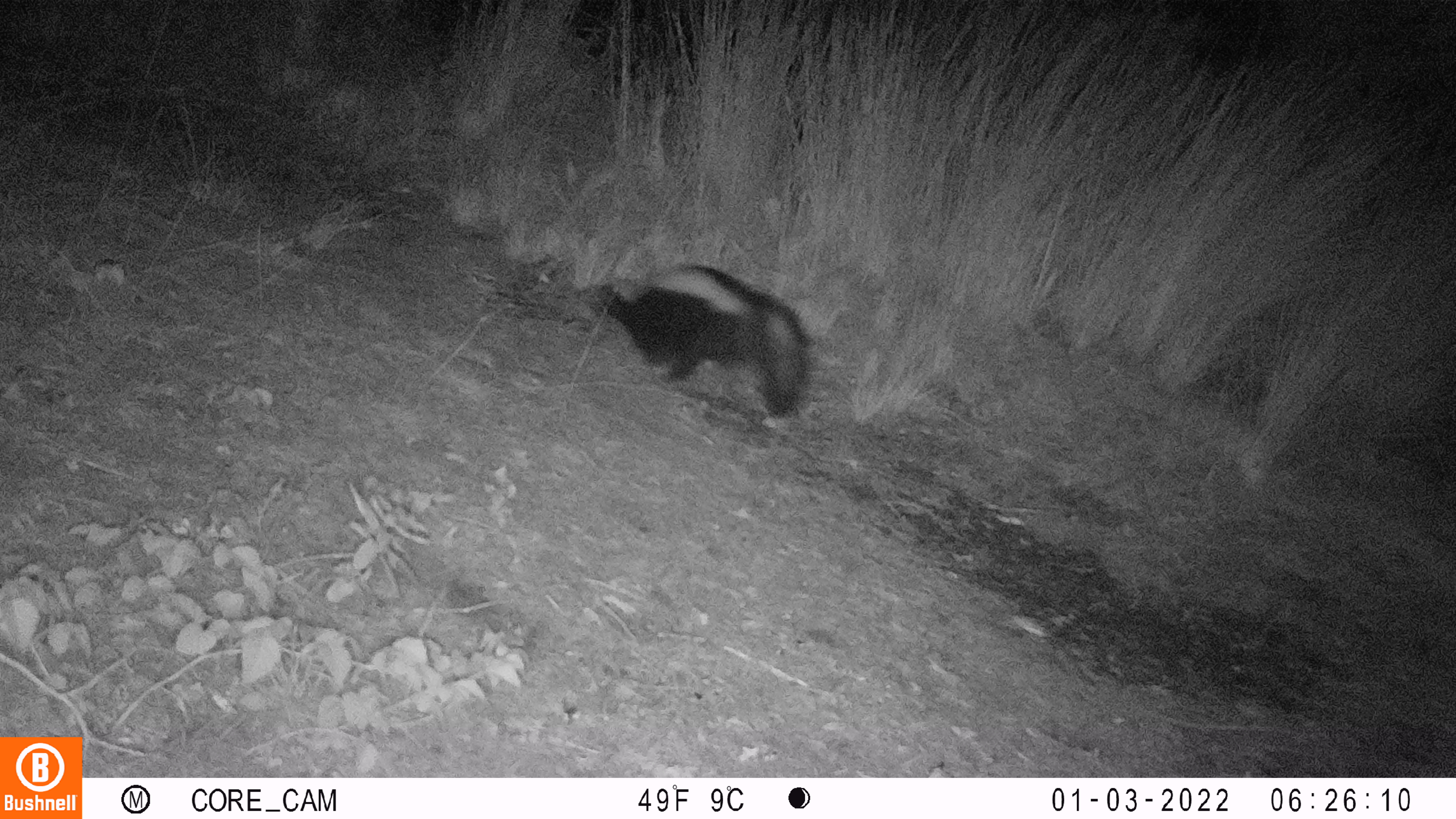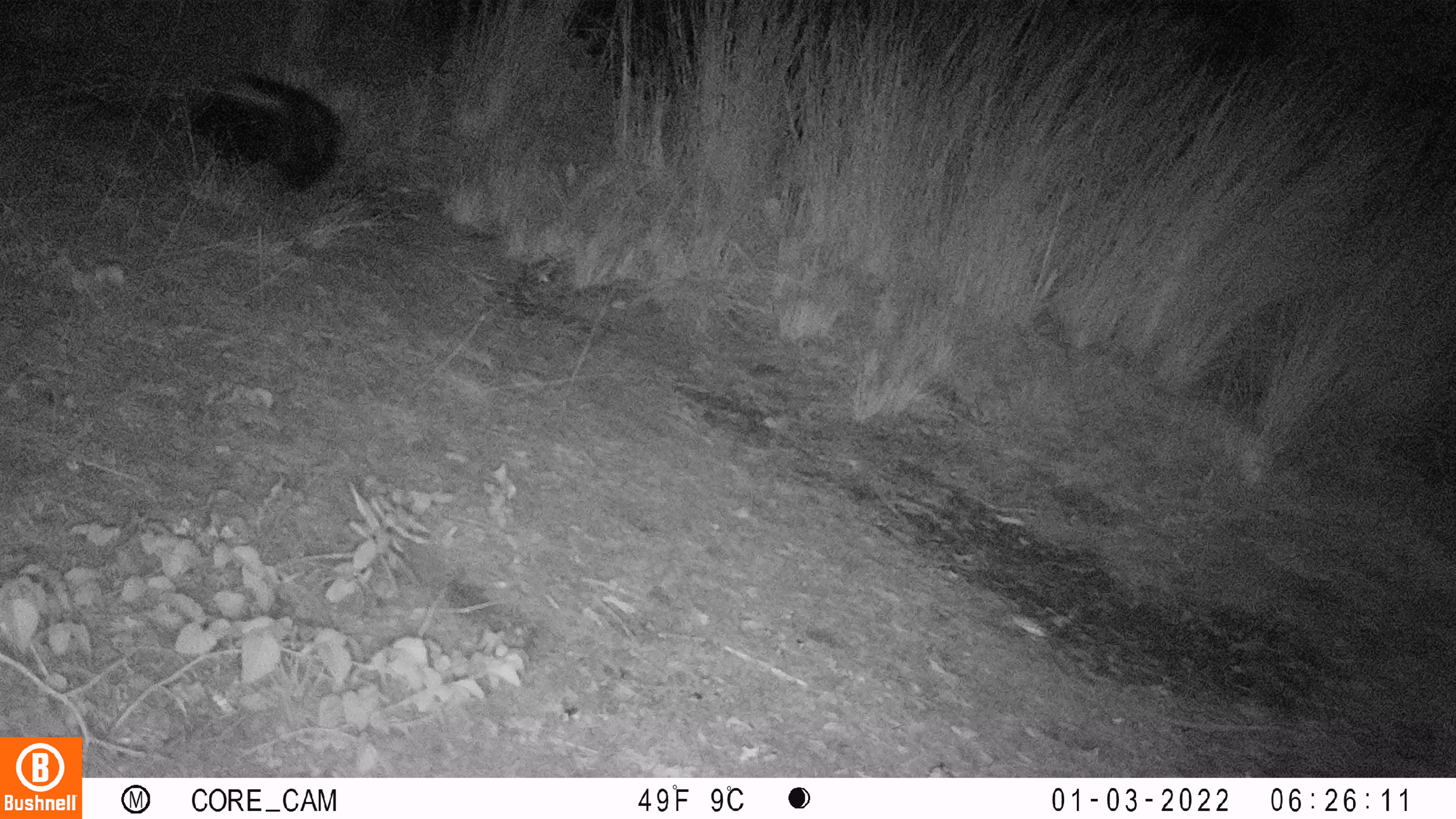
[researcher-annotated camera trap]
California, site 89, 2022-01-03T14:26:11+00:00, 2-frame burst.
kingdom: Animalia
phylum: Chordata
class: Mammalia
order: Carnivora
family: Mephitidae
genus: Mephitis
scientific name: Mephitis mephitis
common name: striped skunk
Striped skunk (Mephitis mephitis).